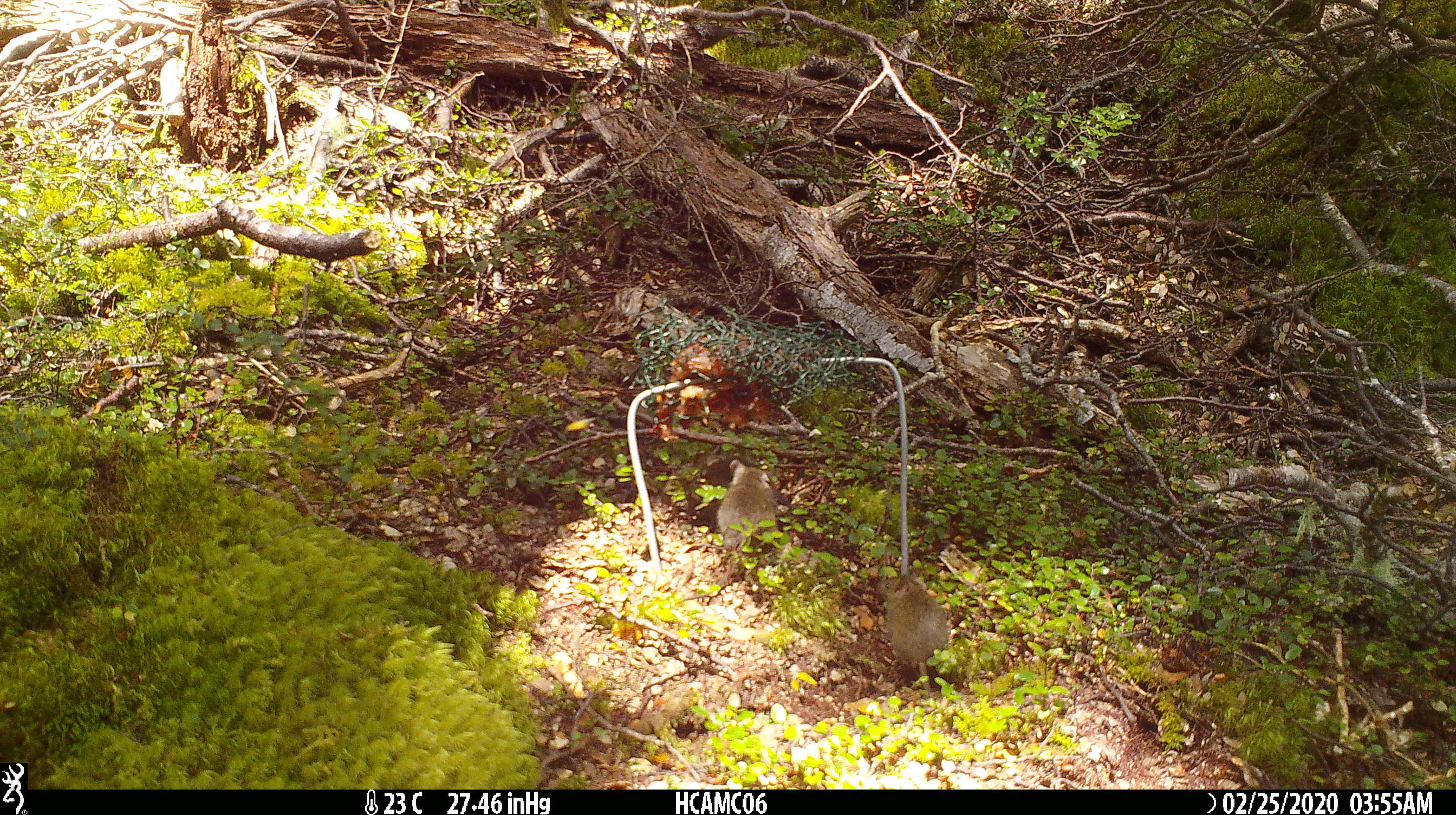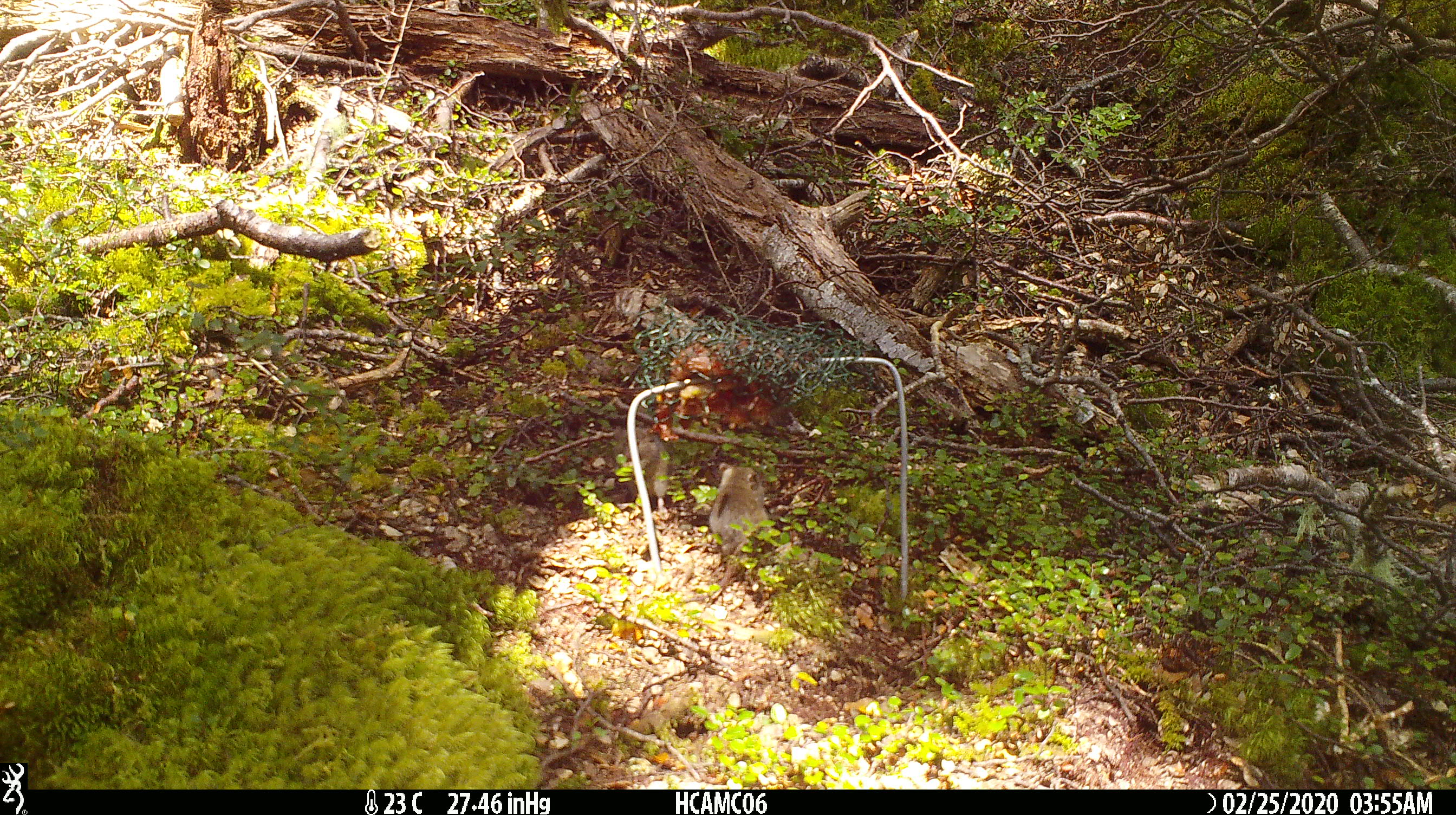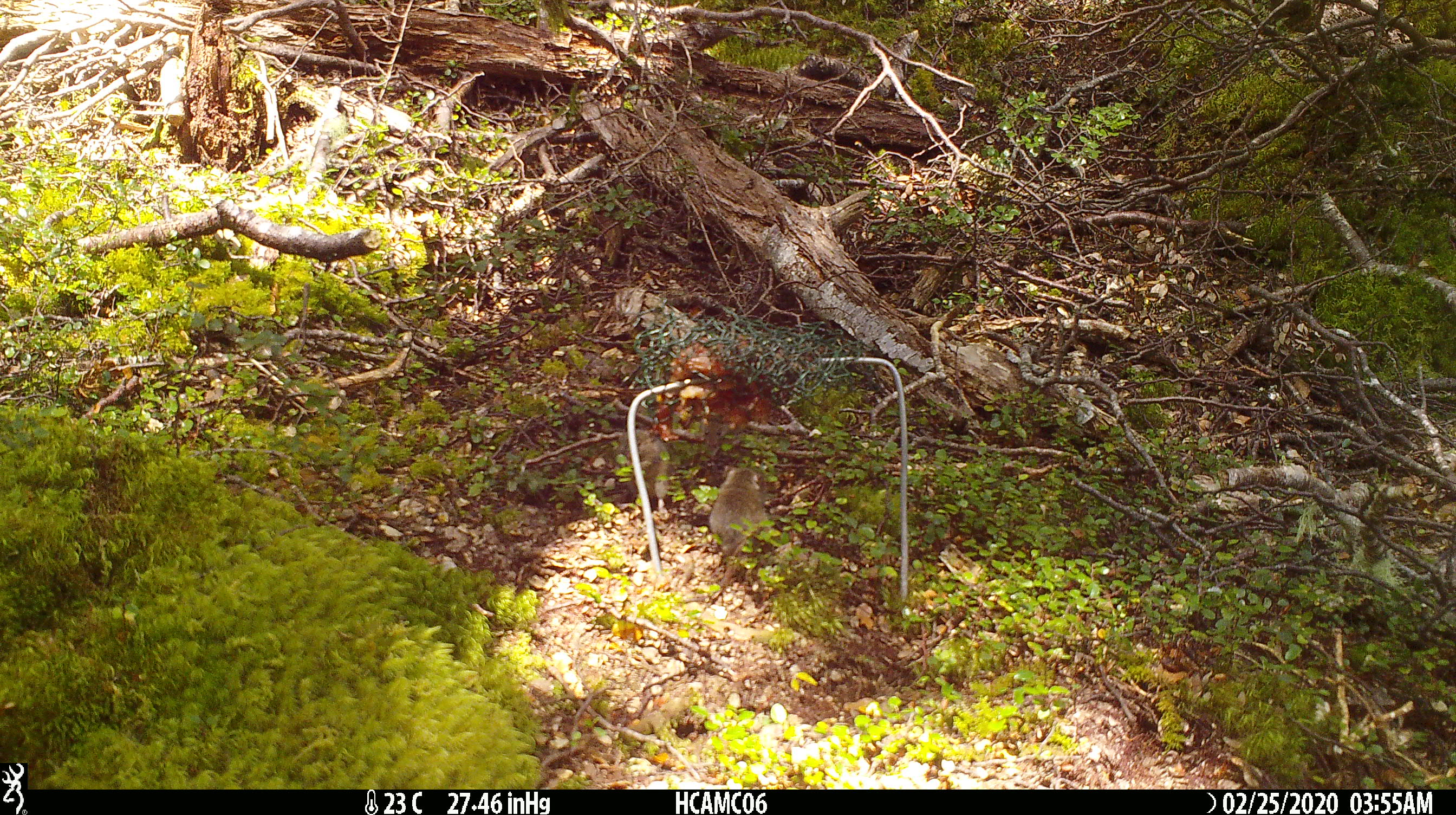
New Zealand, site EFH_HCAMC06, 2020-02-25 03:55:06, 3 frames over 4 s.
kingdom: Animalia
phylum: Chordata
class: Mammalia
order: Rodentia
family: Muridae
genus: Mus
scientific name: Mus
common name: mouse